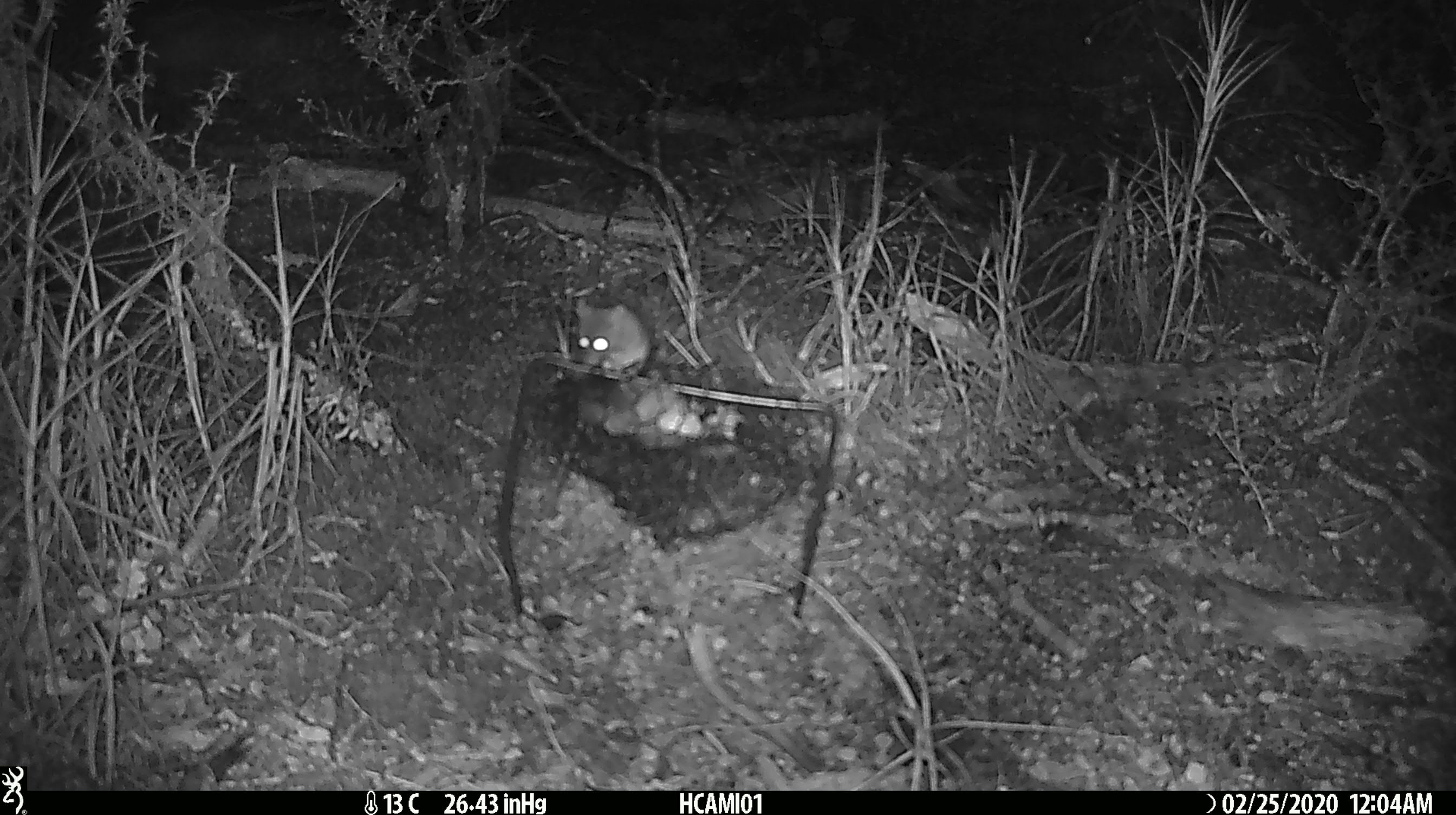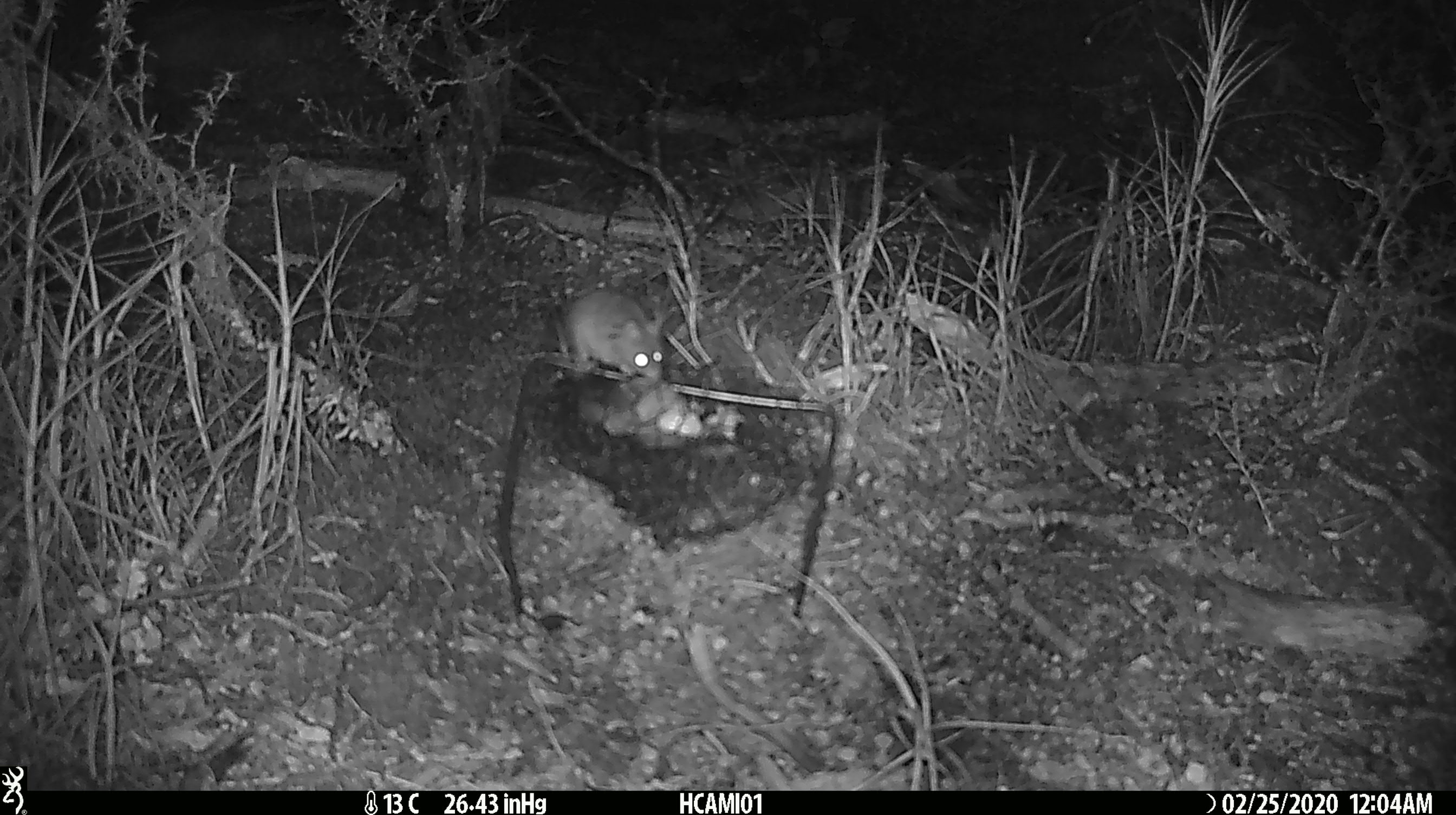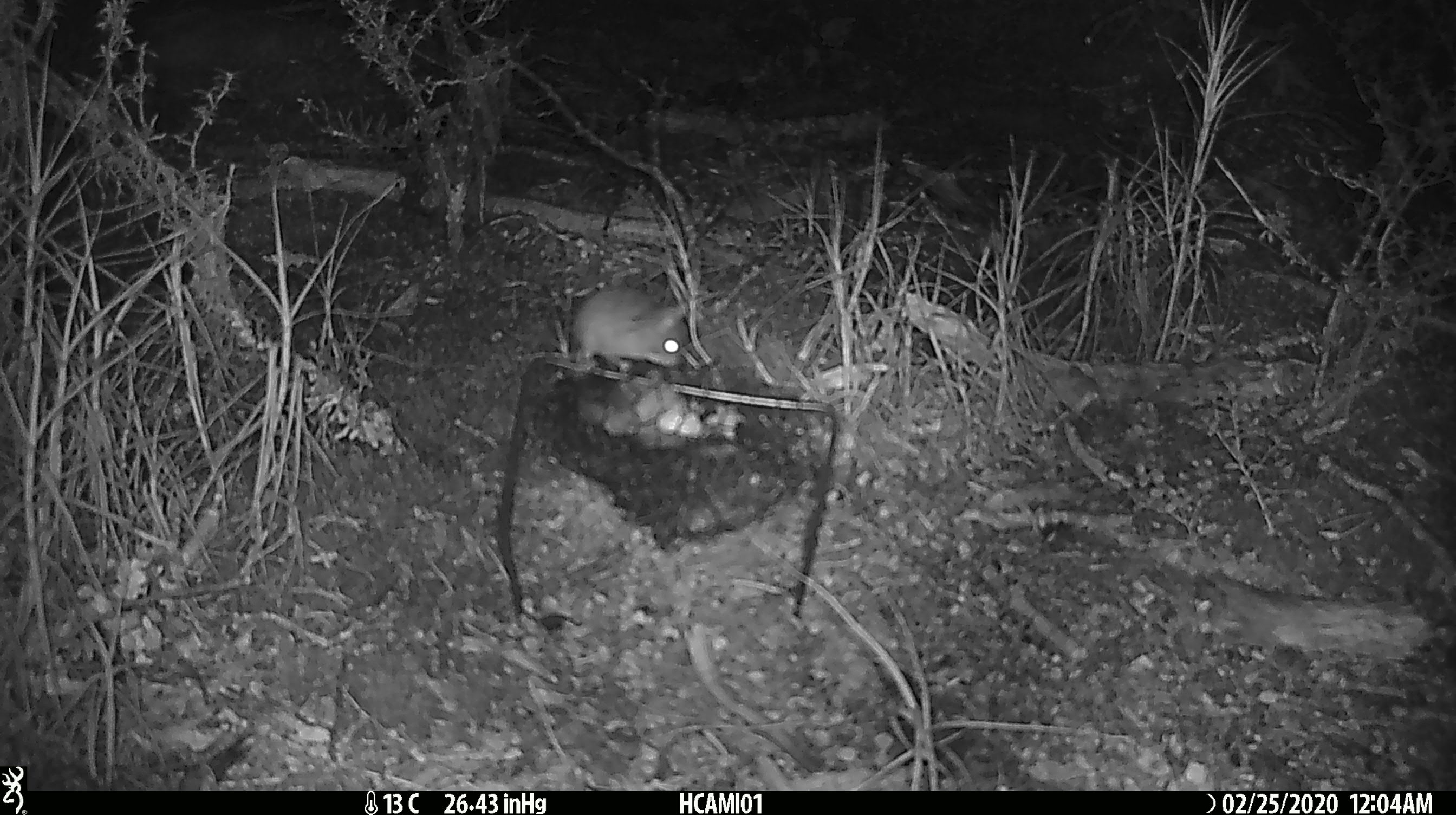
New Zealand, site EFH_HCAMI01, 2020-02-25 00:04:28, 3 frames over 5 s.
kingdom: Animalia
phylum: Chordata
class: Mammalia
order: Rodentia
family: Muridae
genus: Mus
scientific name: Mus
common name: mouse